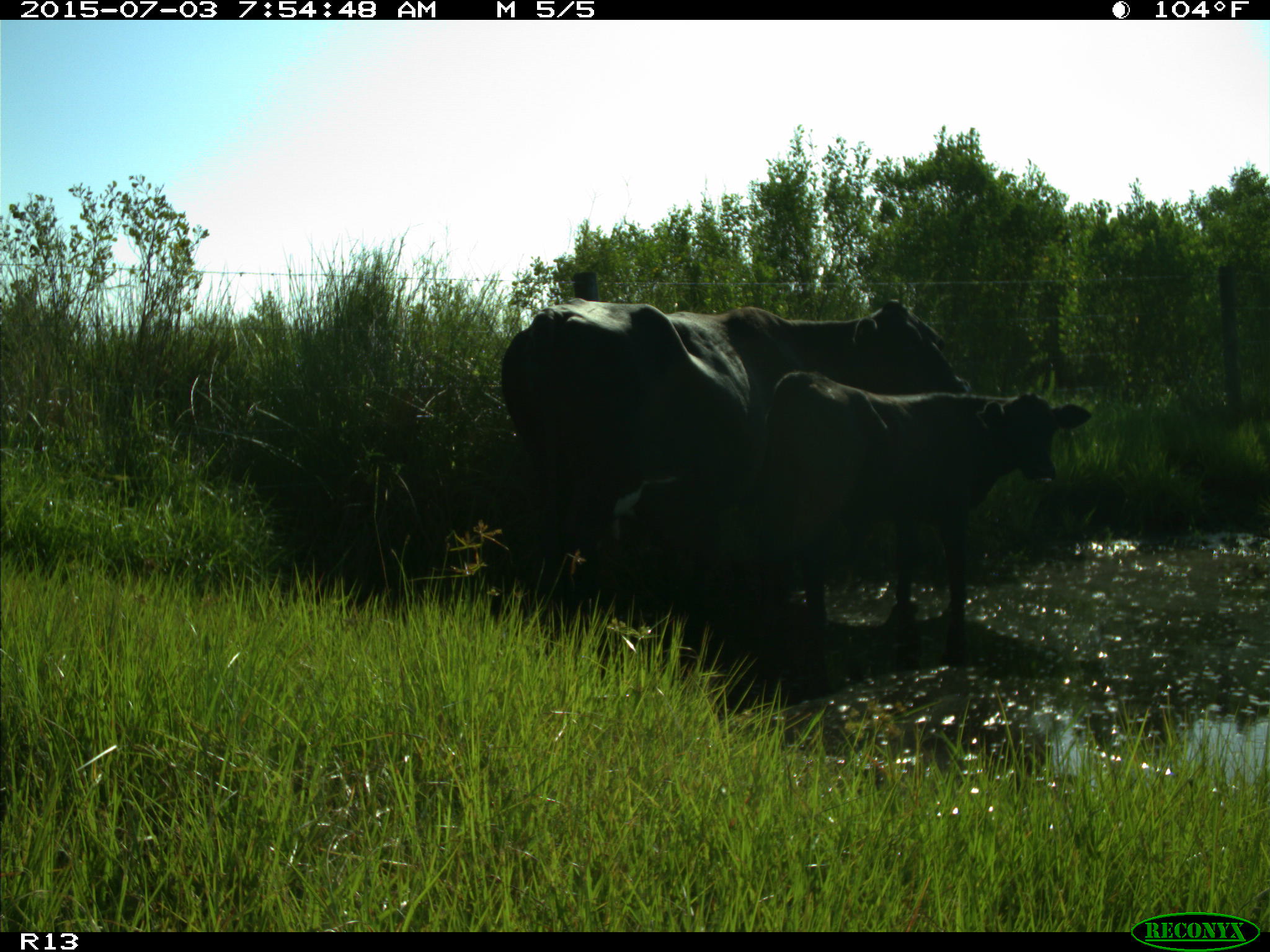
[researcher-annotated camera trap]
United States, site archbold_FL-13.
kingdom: Animalia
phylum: Chordata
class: Mammalia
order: Artiodactyla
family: Bovidae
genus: Bos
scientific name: Bos taurus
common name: domestic cow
Bos taurus (domestic cow).